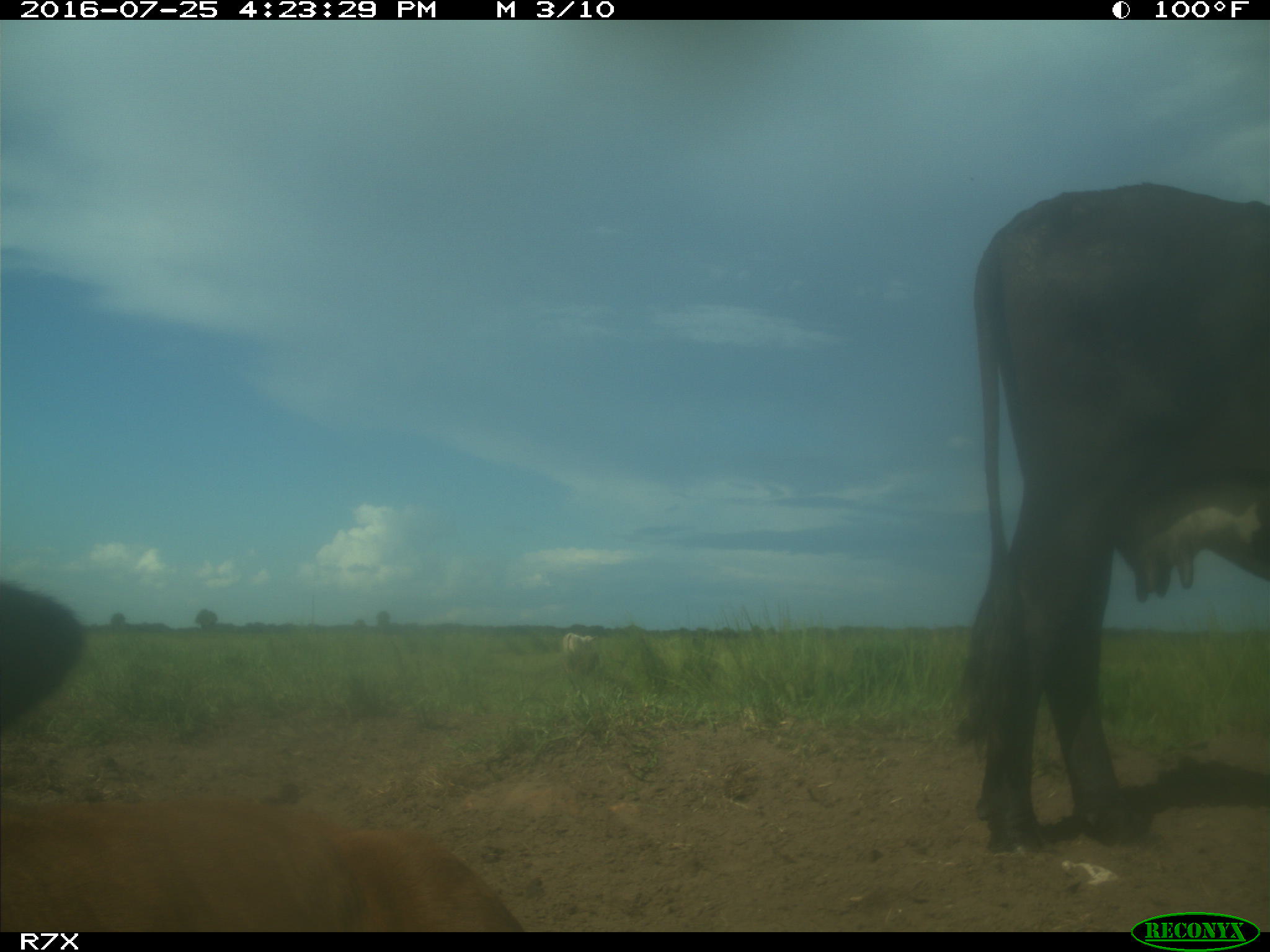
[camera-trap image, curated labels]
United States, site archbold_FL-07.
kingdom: Animalia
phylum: Chordata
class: Mammalia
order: Artiodactyla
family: Bovidae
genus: Bos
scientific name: Bos taurus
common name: domestic cow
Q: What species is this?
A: Bos taurus (domestic cow).